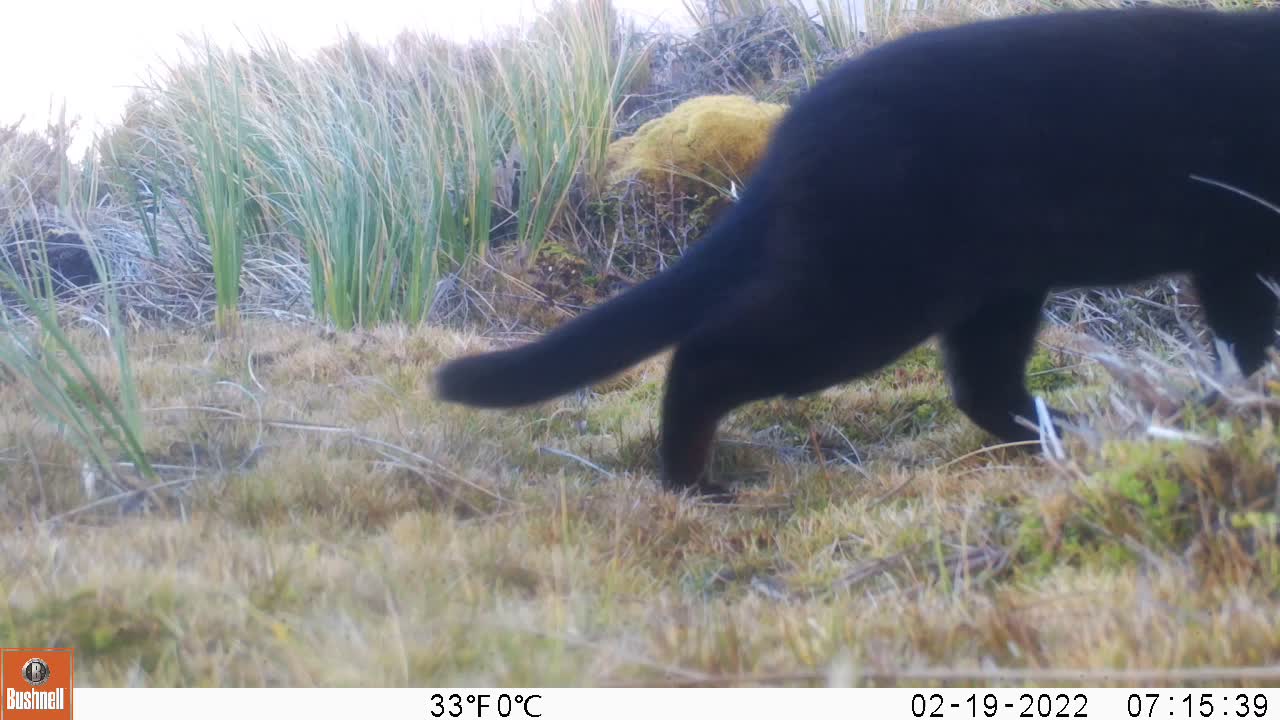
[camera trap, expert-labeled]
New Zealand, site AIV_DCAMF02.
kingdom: Animalia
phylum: Chordata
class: Mammalia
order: Carnivora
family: Felidae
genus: Felis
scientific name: Felis catus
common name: domestic cat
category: cat